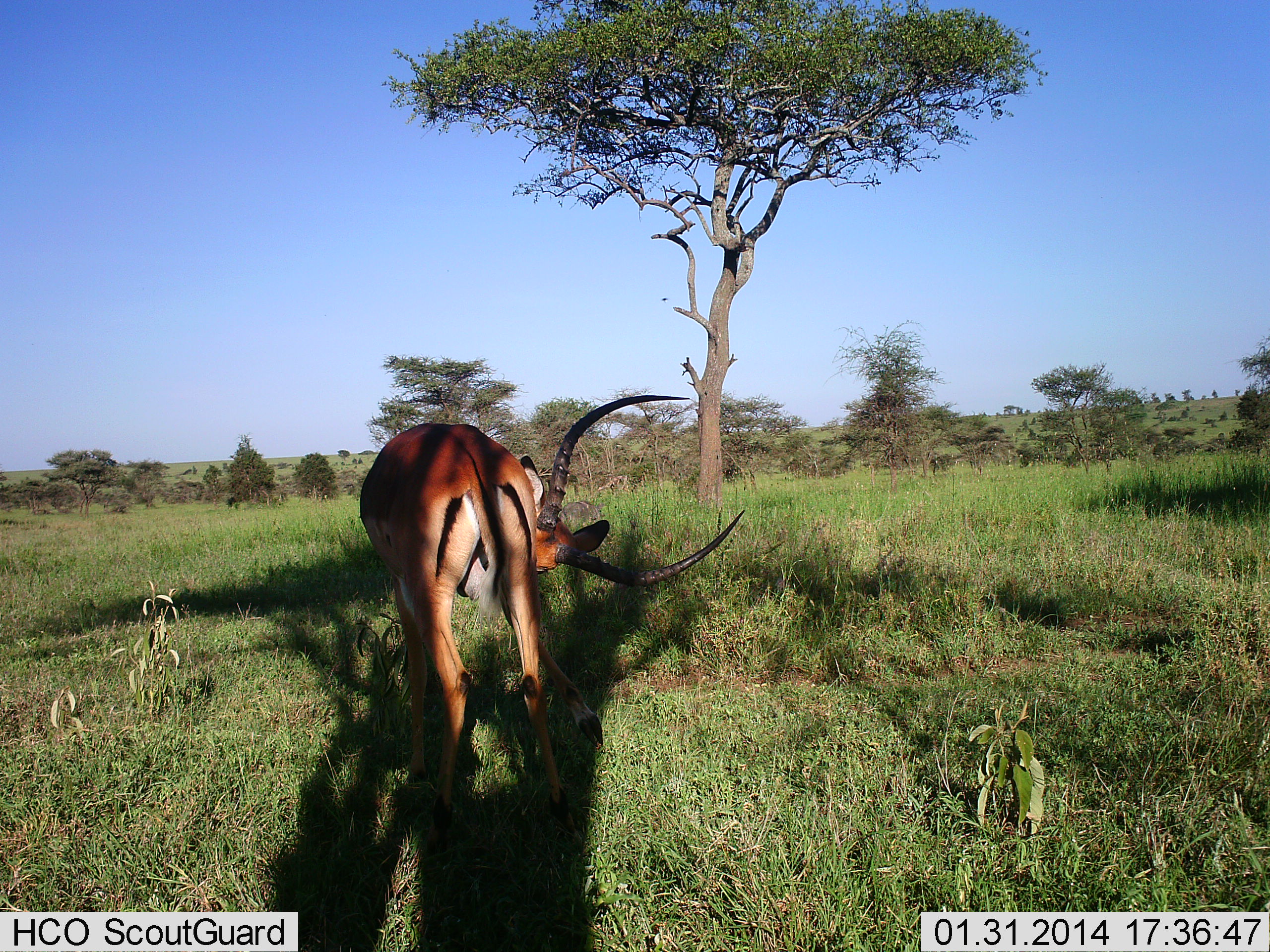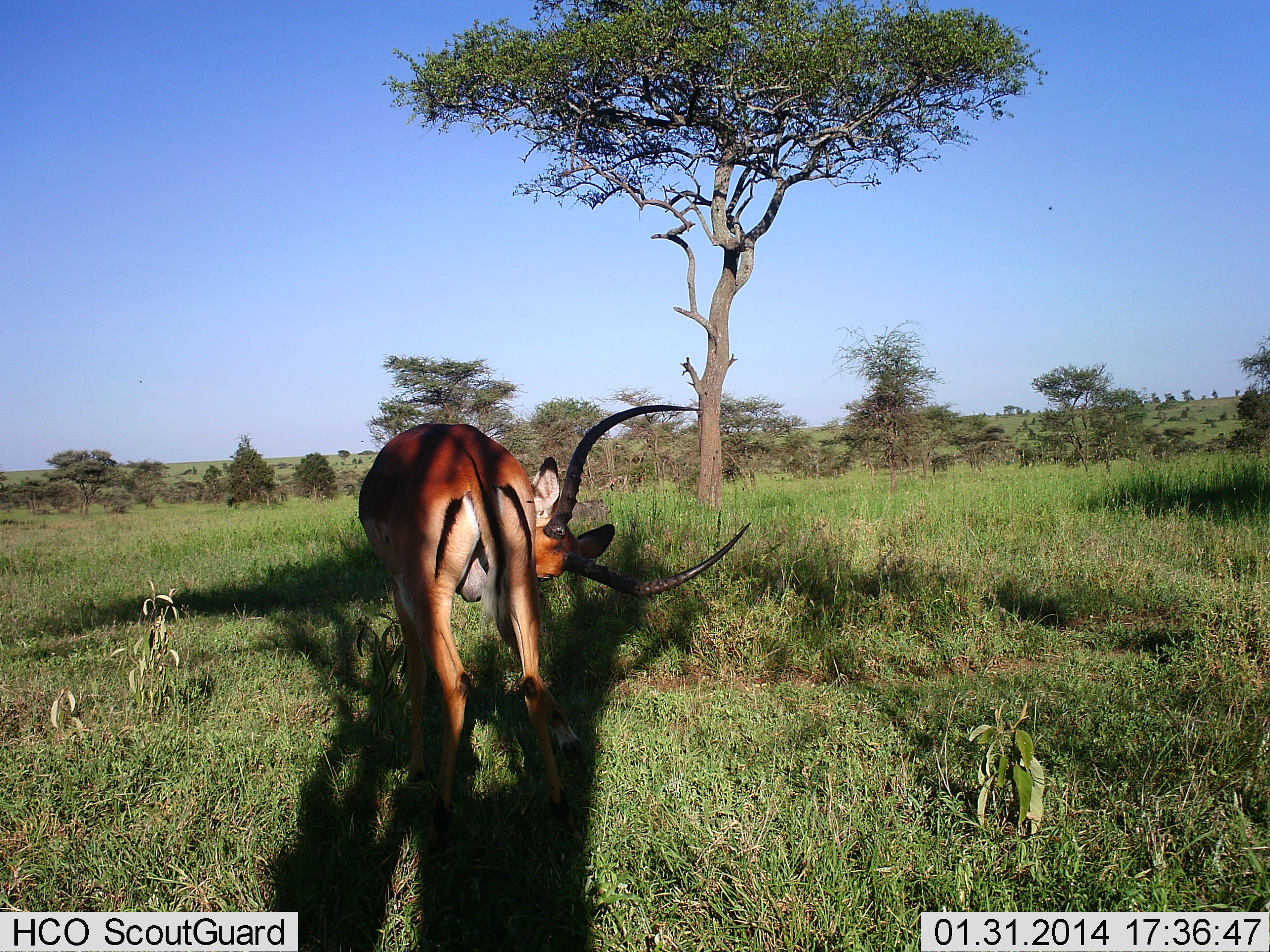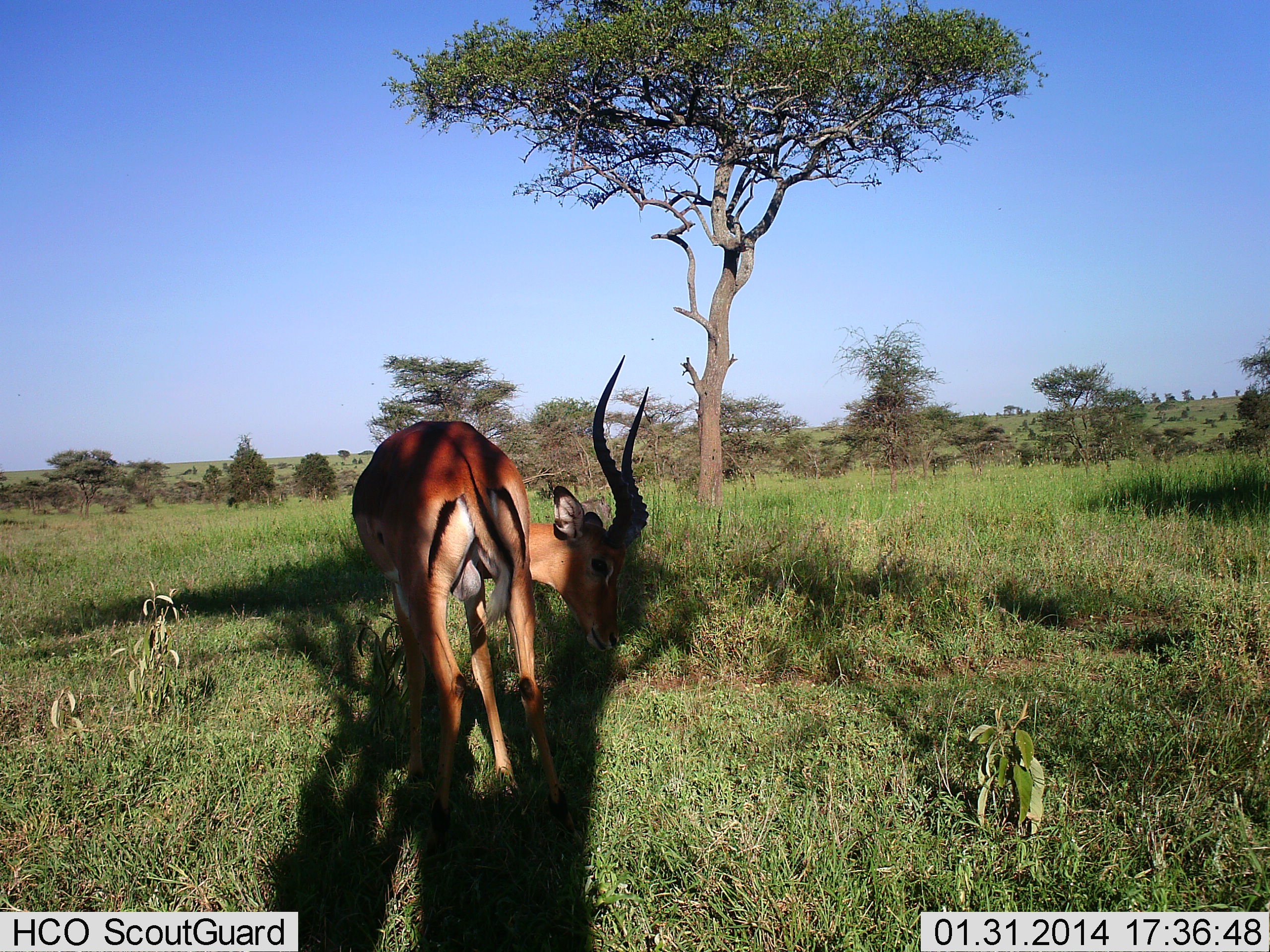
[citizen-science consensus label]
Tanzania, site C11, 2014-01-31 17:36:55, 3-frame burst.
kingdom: Animalia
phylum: Chordata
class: Mammalia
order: Artiodactyla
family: Bovidae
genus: Aepyceros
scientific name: Aepyceros melampus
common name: impala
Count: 1.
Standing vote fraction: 90%.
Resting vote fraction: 0%.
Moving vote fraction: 10%.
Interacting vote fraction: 0%.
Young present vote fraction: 0%.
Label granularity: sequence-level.